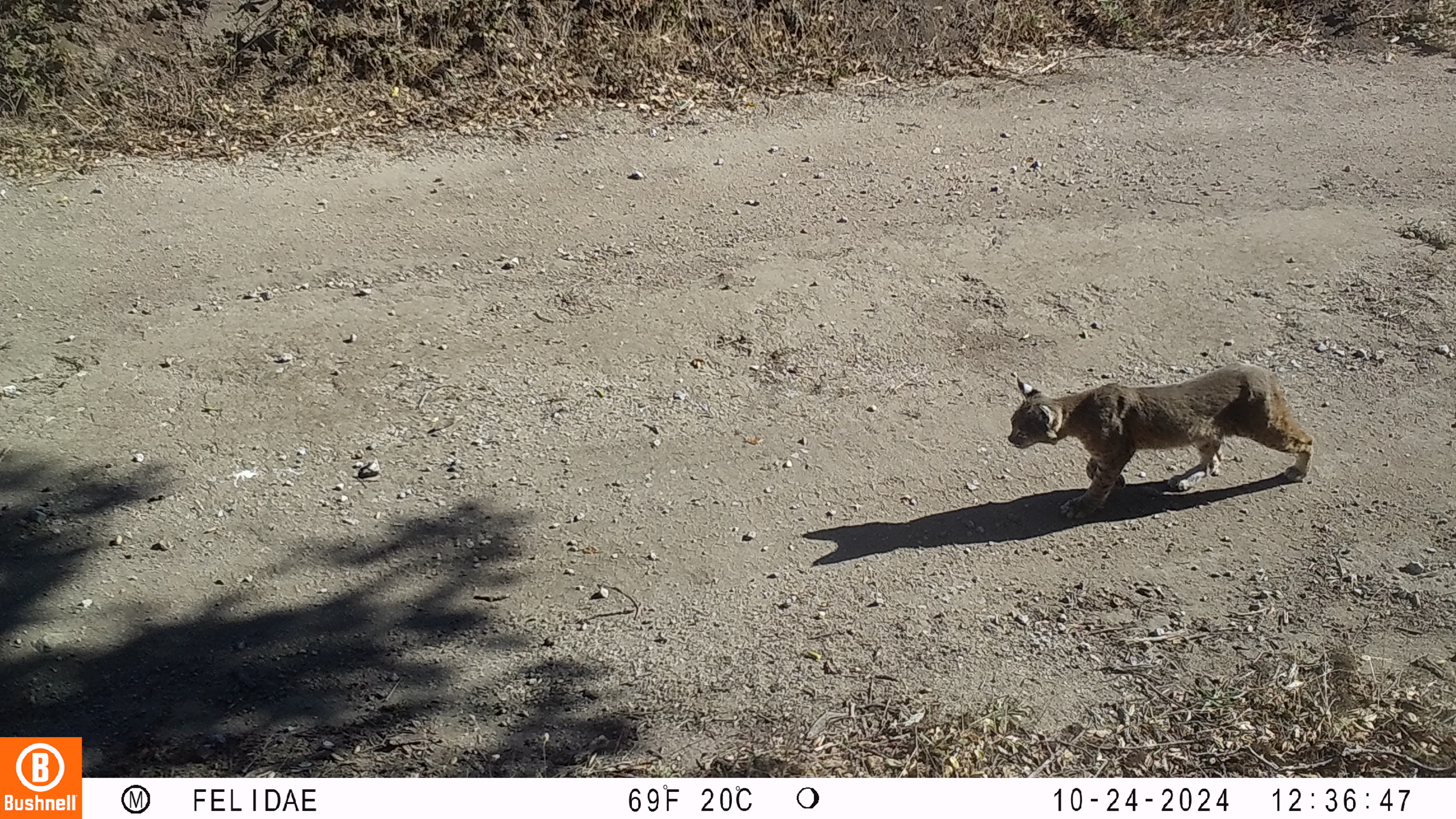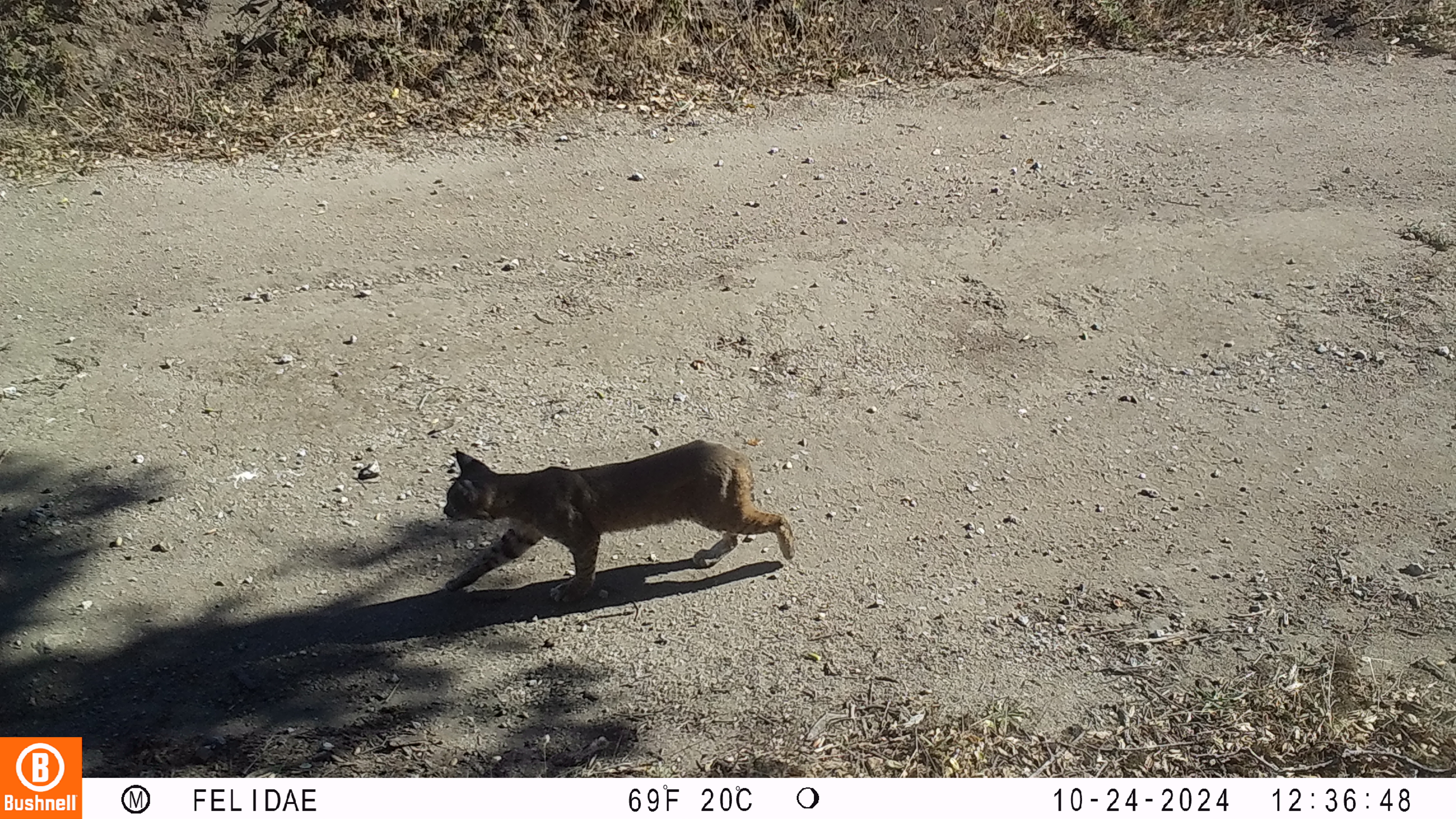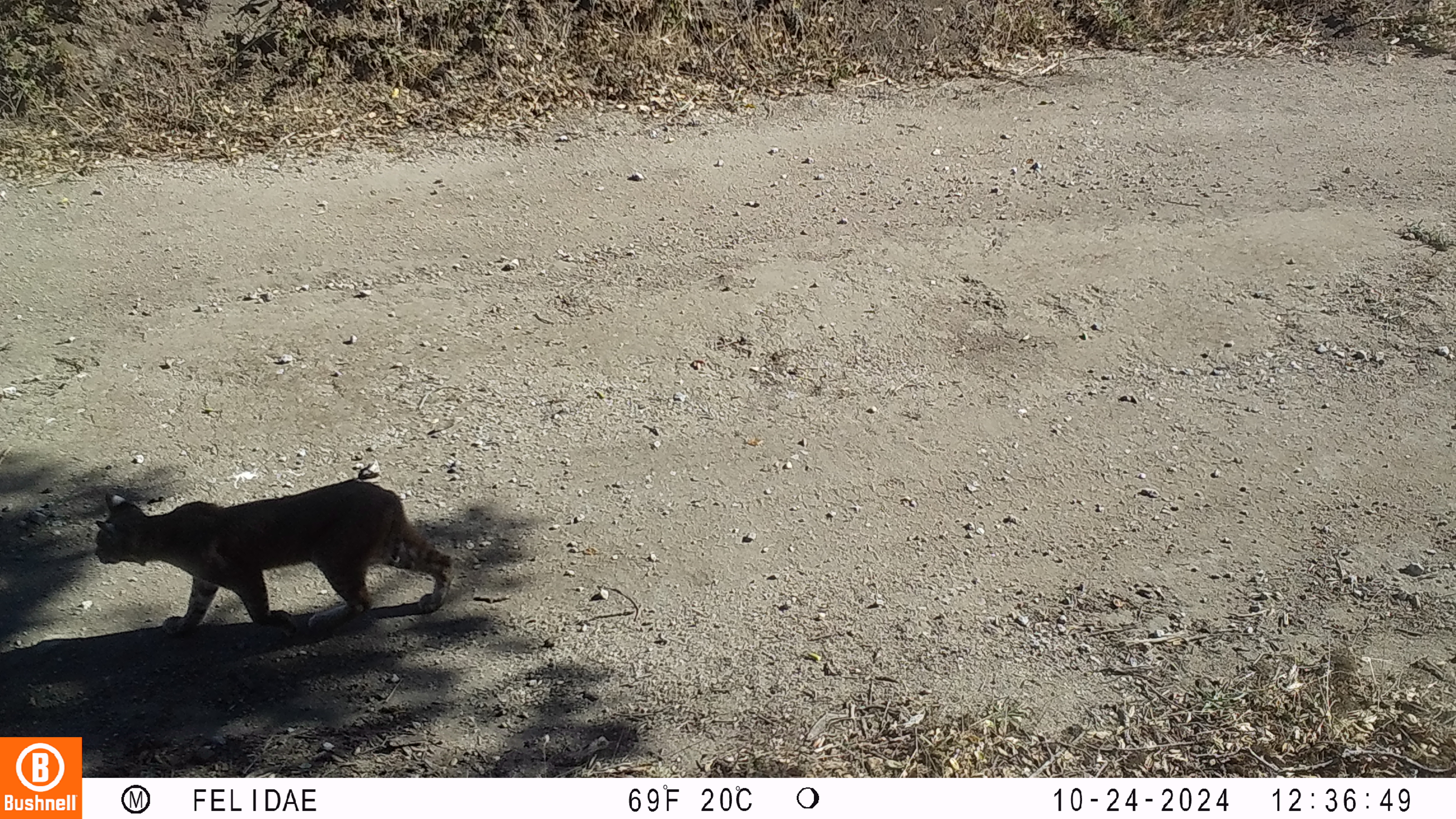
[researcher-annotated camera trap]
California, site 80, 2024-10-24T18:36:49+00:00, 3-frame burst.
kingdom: Animalia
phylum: Chordata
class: Mammalia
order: Carnivora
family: Felidae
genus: Lynx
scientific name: Lynx rufus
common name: bobcat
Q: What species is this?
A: Bobcat (Lynx rufus).